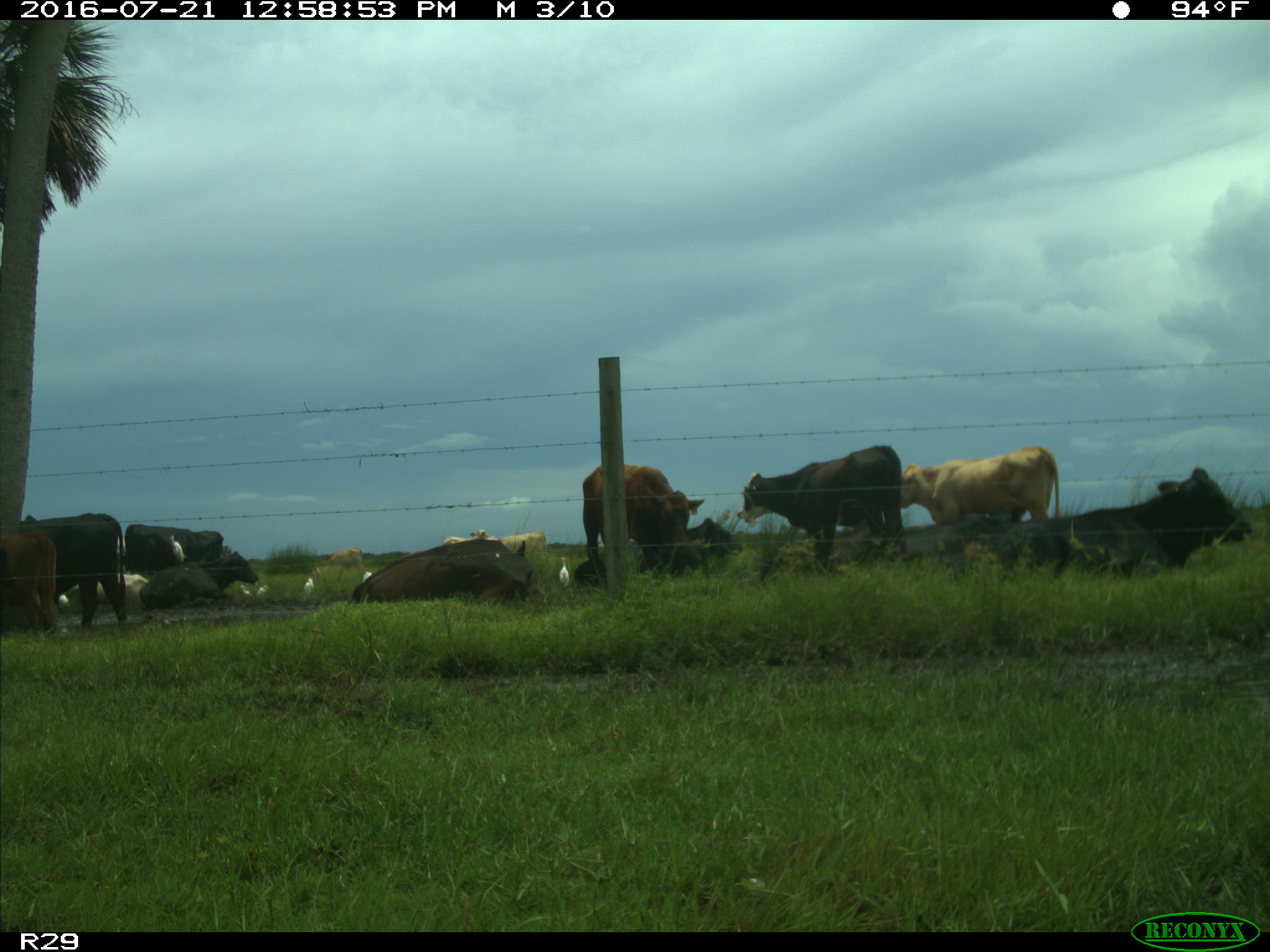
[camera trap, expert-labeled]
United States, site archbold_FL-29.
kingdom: Animalia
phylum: Chordata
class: Mammalia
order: Artiodactyla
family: Bovidae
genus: Bos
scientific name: Bos taurus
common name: domestic cow